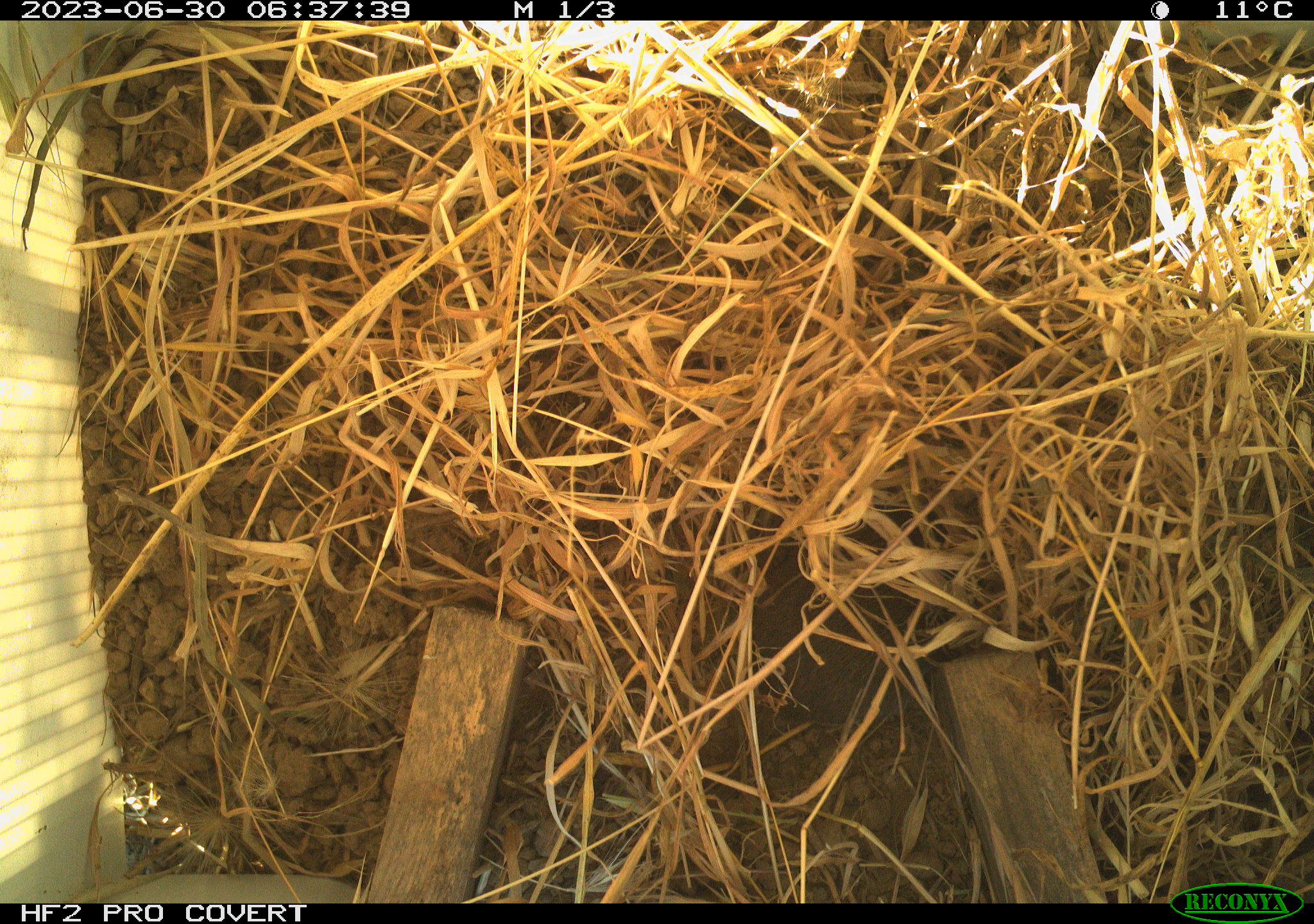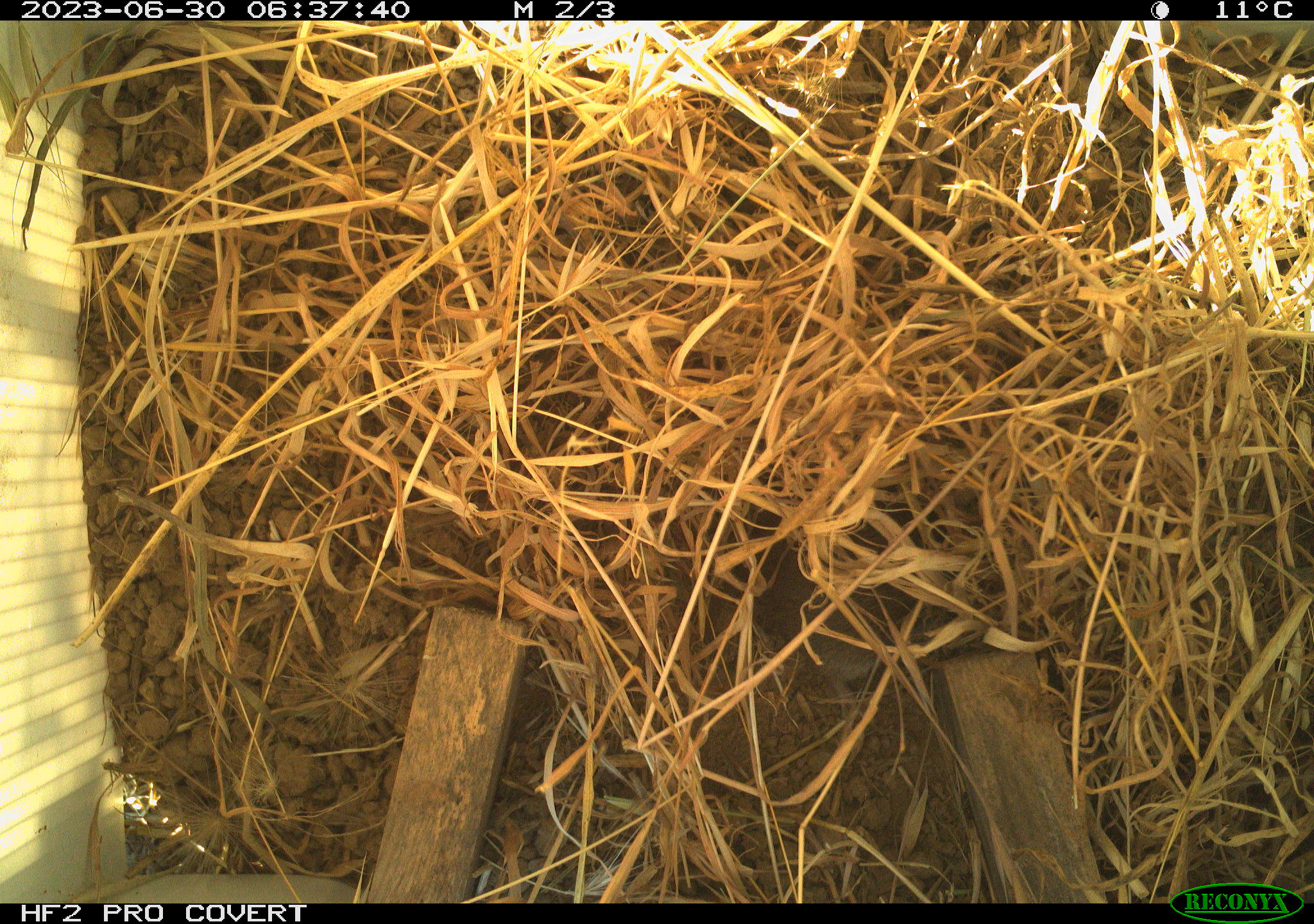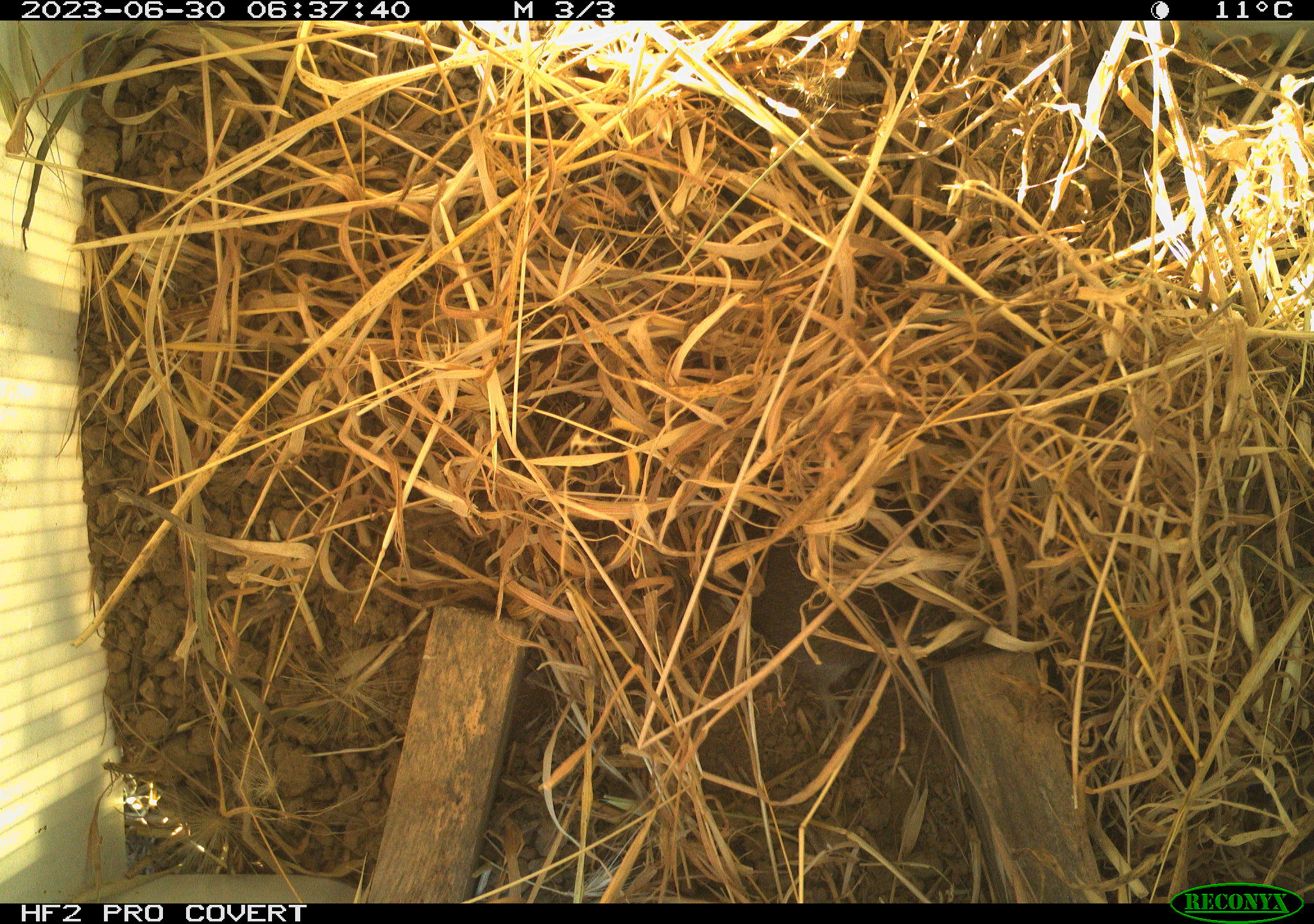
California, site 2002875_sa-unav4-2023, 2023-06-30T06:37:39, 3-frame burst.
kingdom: Animalia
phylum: Chordata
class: Mammalia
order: Rodentia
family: Cricetidae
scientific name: Arvicolinae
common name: voles, lemmings, and muskrats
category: arvicolinae subfamily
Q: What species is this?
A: Arvicolinae subfamily (voles, lemmings, and muskrats) (Arvicolinae).